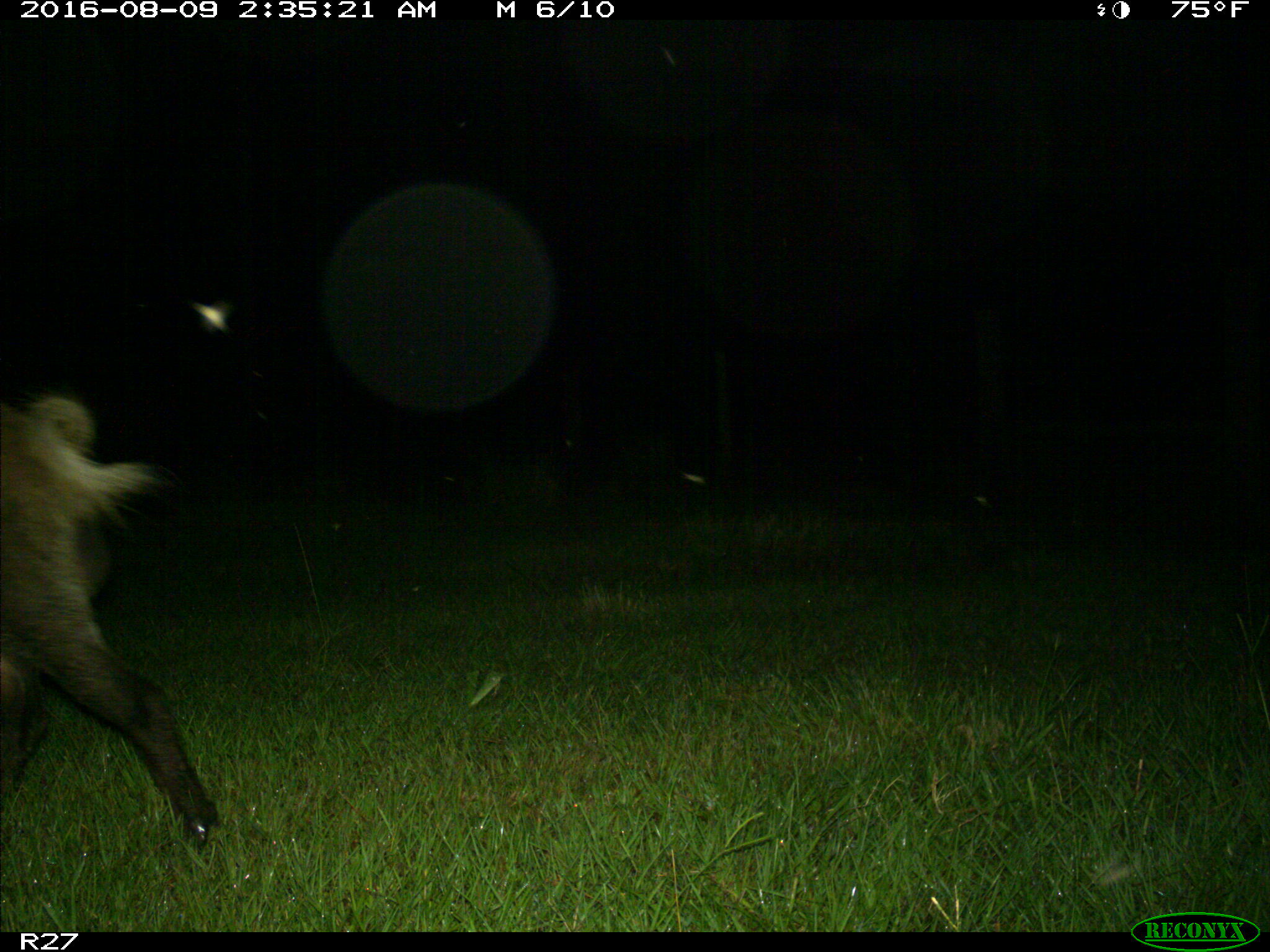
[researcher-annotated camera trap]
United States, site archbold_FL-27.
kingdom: Animalia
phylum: Chordata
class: Mammalia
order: Artiodactyla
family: Suidae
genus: Sus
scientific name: Sus scrofa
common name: wild boar